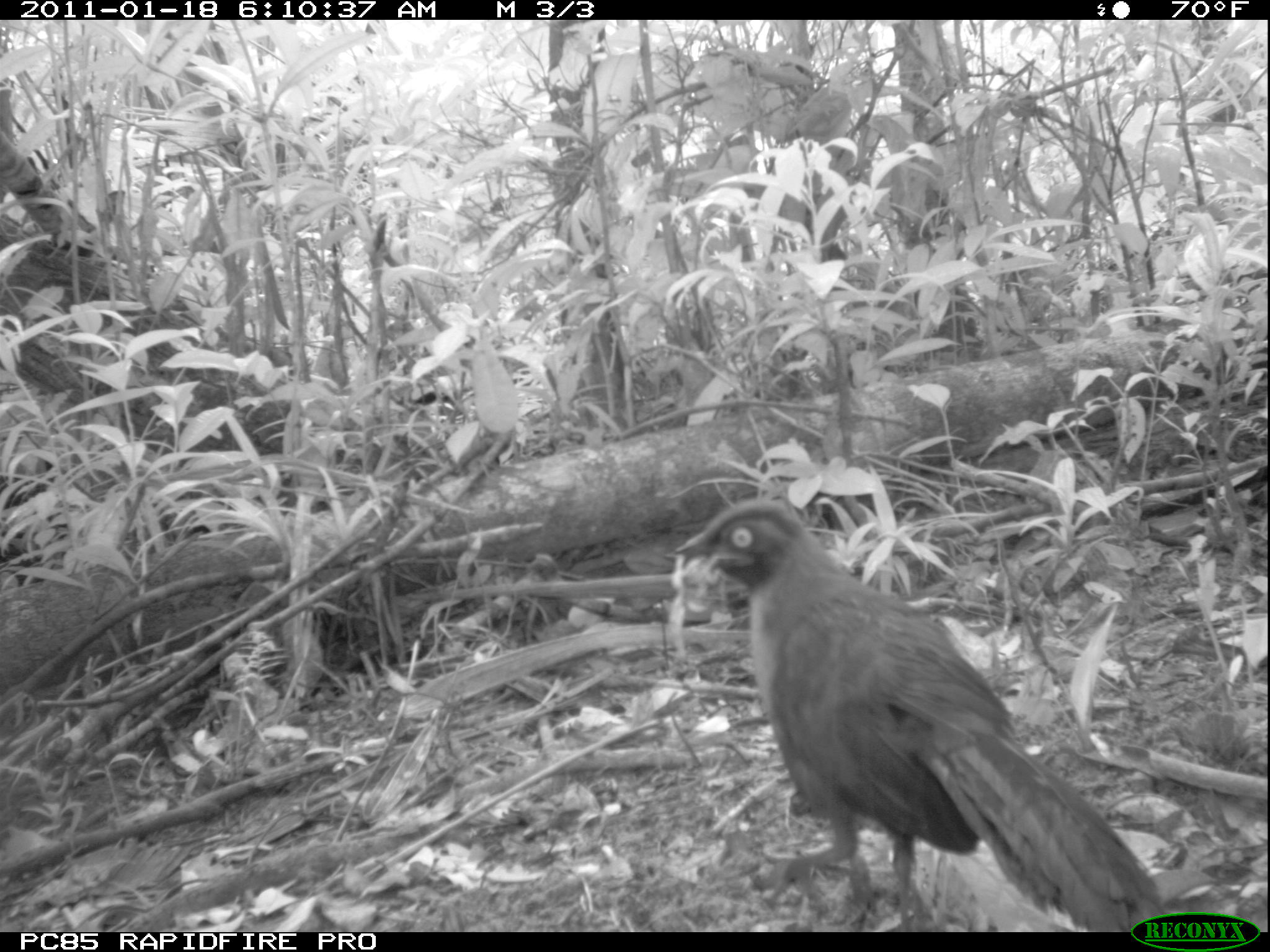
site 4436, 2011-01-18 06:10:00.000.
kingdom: Animalia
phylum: Chordata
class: Aves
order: Cuculiformes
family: Cuculidae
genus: Coua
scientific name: Coua serriana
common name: red-breasted coua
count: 1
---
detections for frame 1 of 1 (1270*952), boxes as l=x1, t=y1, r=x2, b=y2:
coua serriana: l=672, t=495, r=1166, b=928